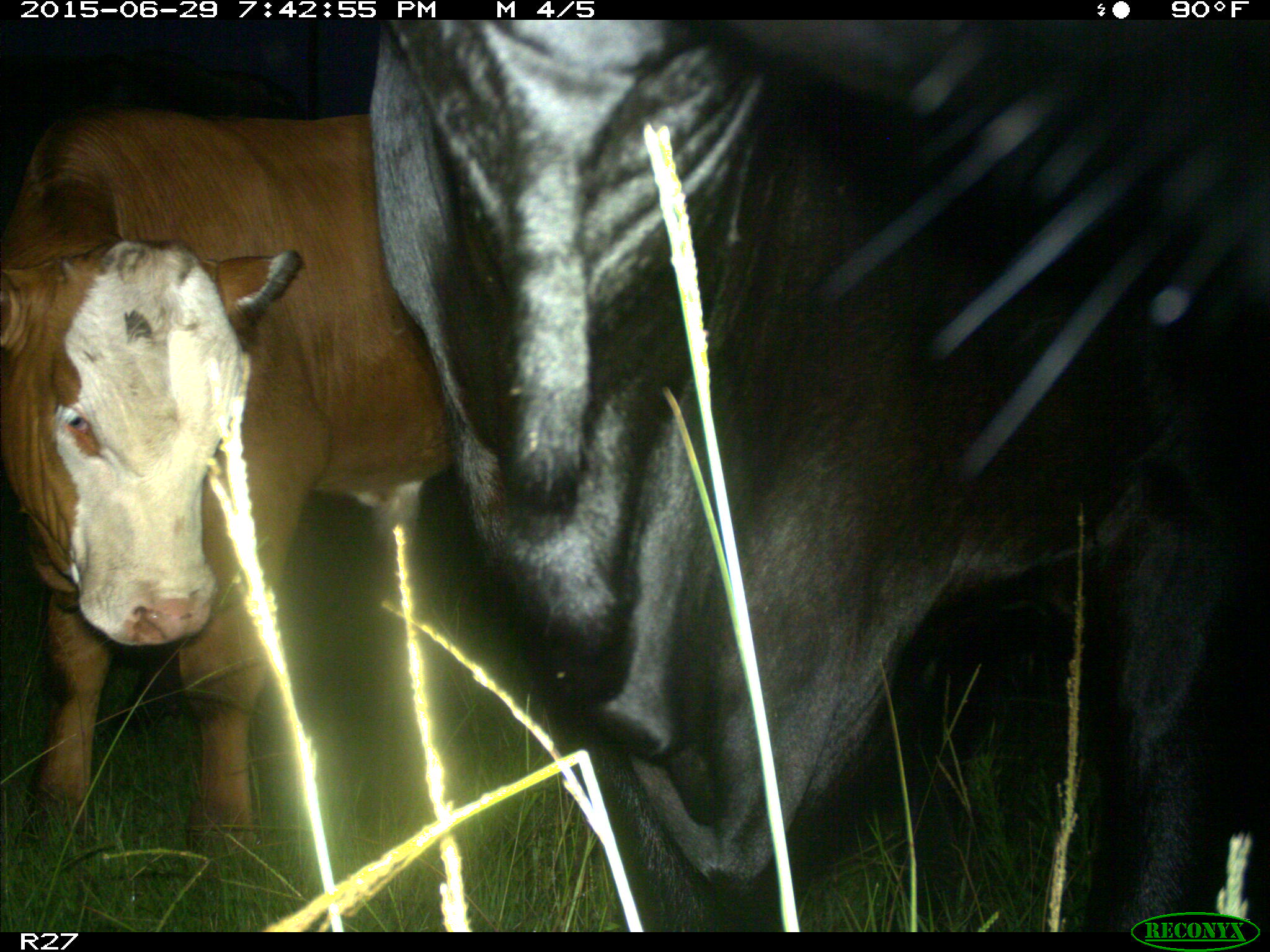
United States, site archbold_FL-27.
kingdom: Animalia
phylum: Chordata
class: Mammalia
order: Artiodactyla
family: Bovidae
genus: Bos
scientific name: Bos taurus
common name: domestic cow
Bos taurus (domestic cow).